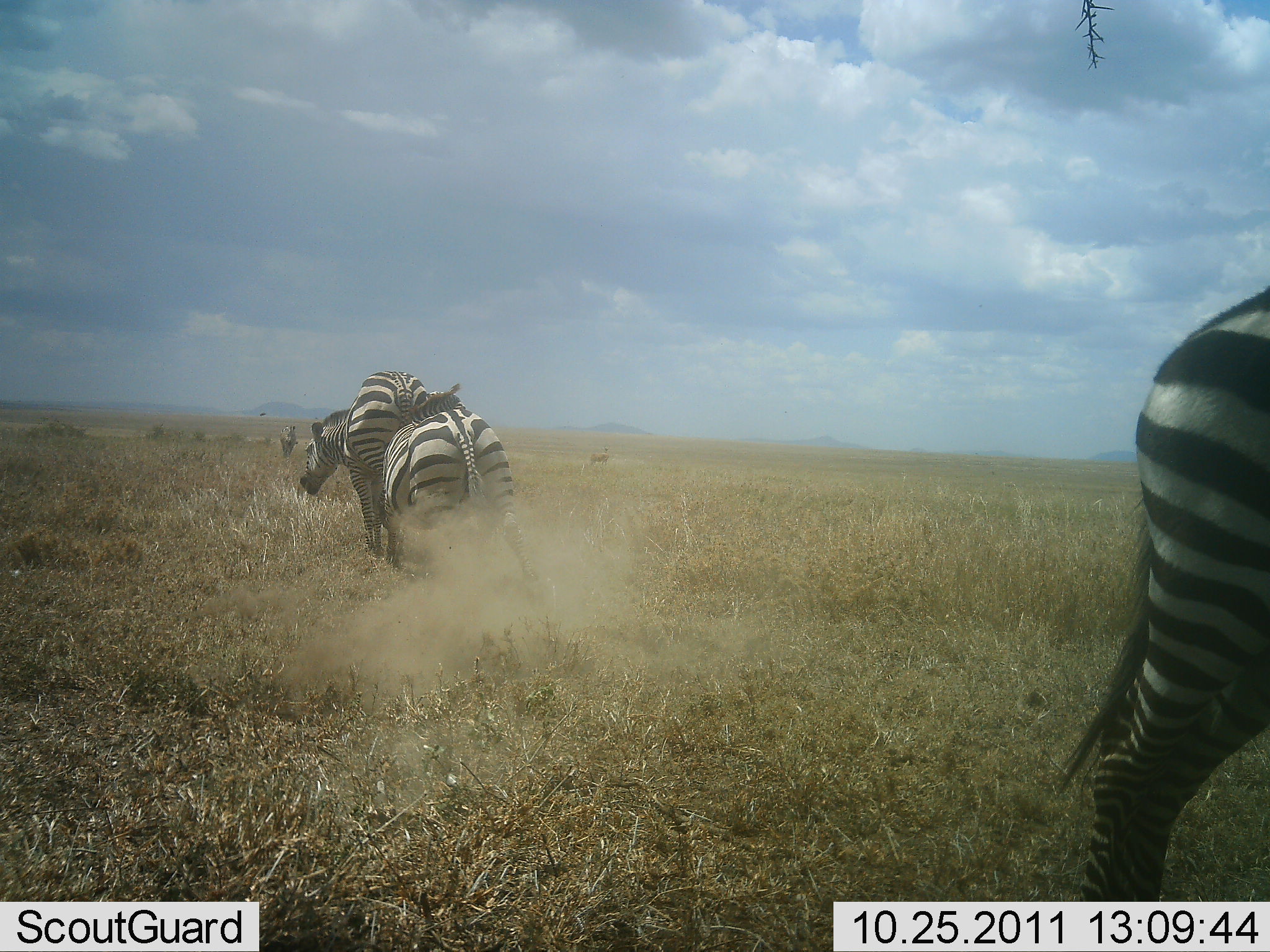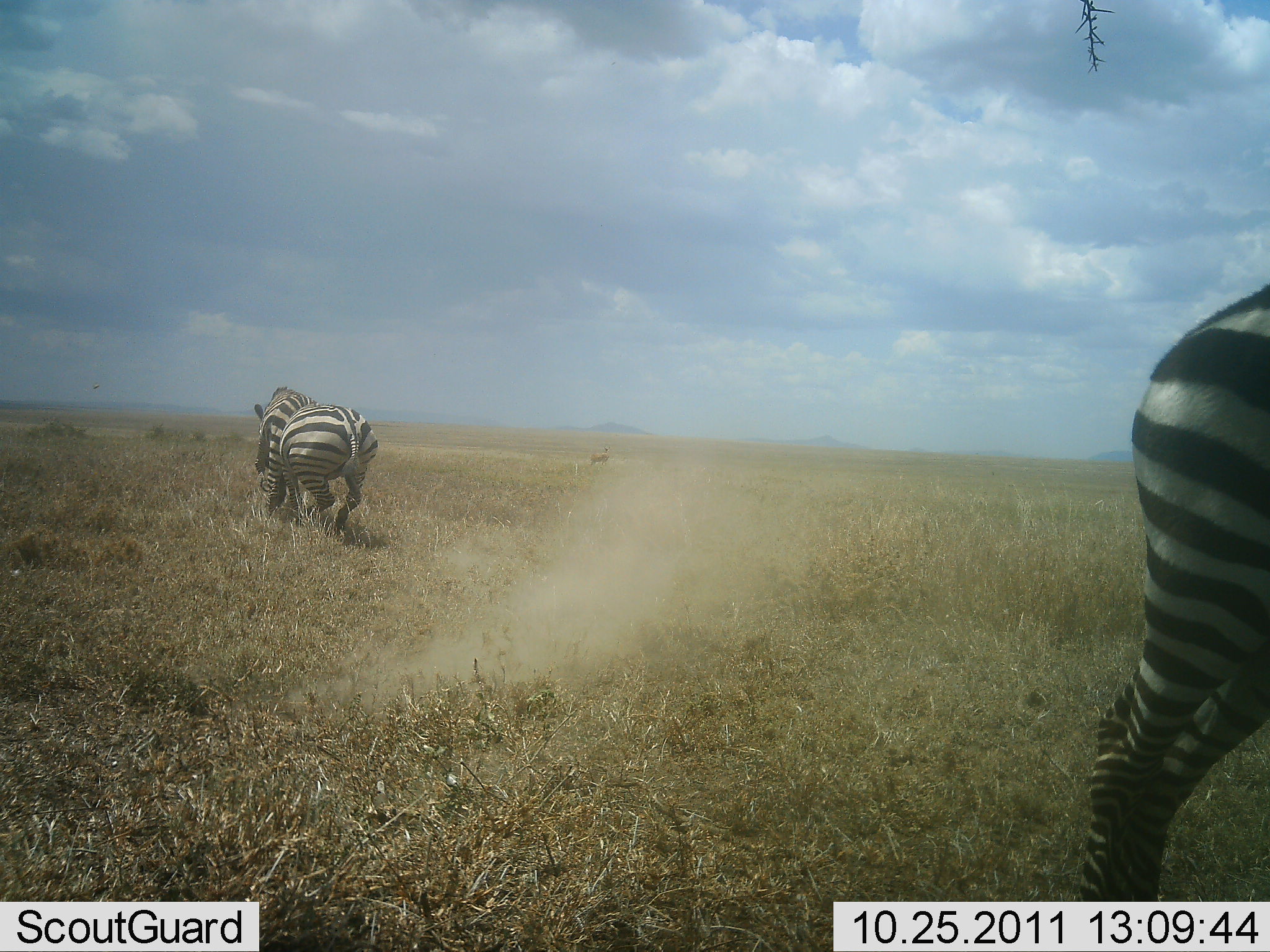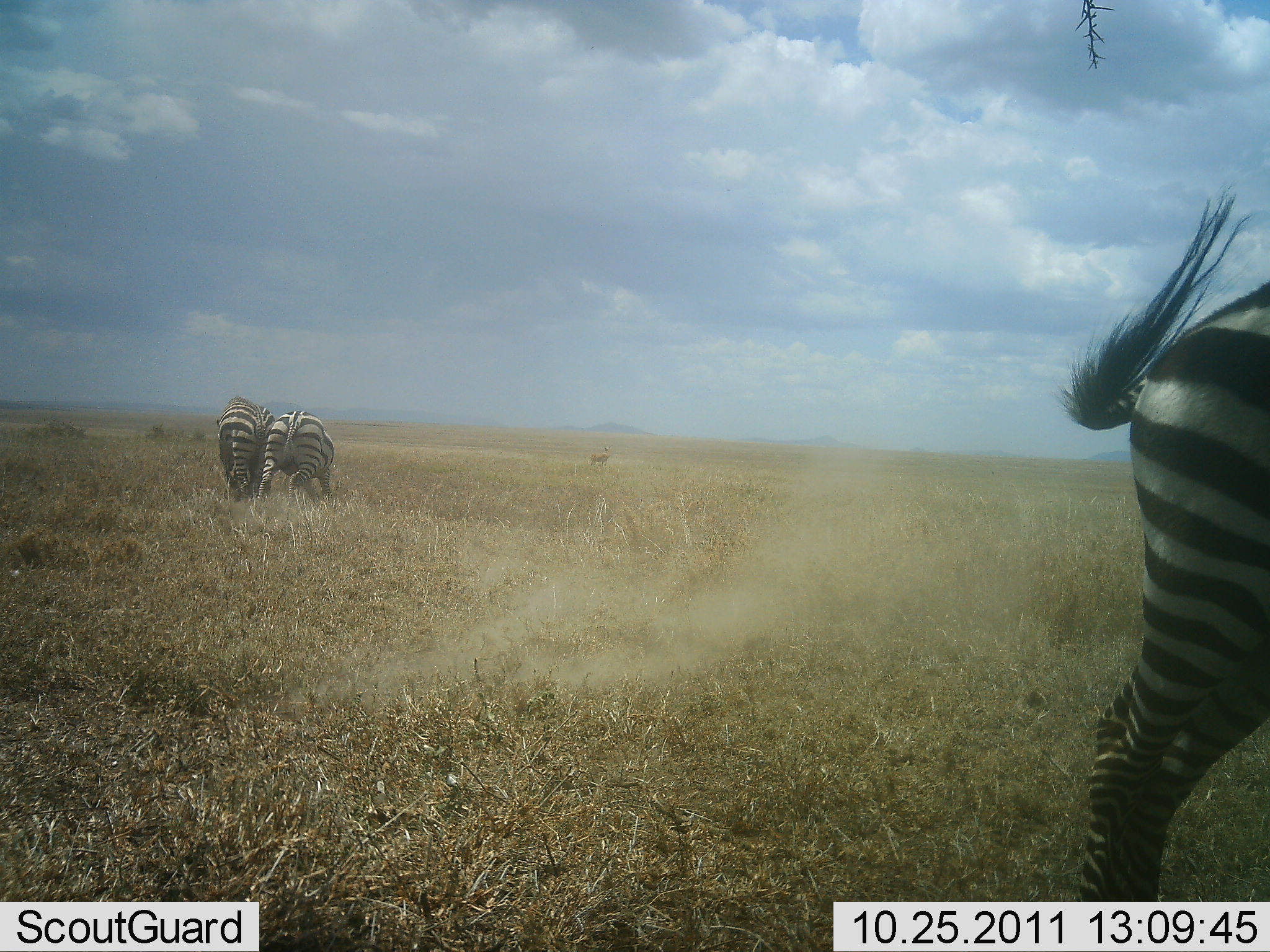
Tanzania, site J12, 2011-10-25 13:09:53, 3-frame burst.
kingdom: Animalia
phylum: Chordata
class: Mammalia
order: Perissodactyla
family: Equidae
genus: Equus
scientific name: Equus quagga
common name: plains zebra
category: zebra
Zebra (plains zebra) (Equus quagga), count 3. Behavior (volunteer vote fractions): standing 45%, resting 0%, moving 64%, interacting 73%. Young present (vote fraction): 0%. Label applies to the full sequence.